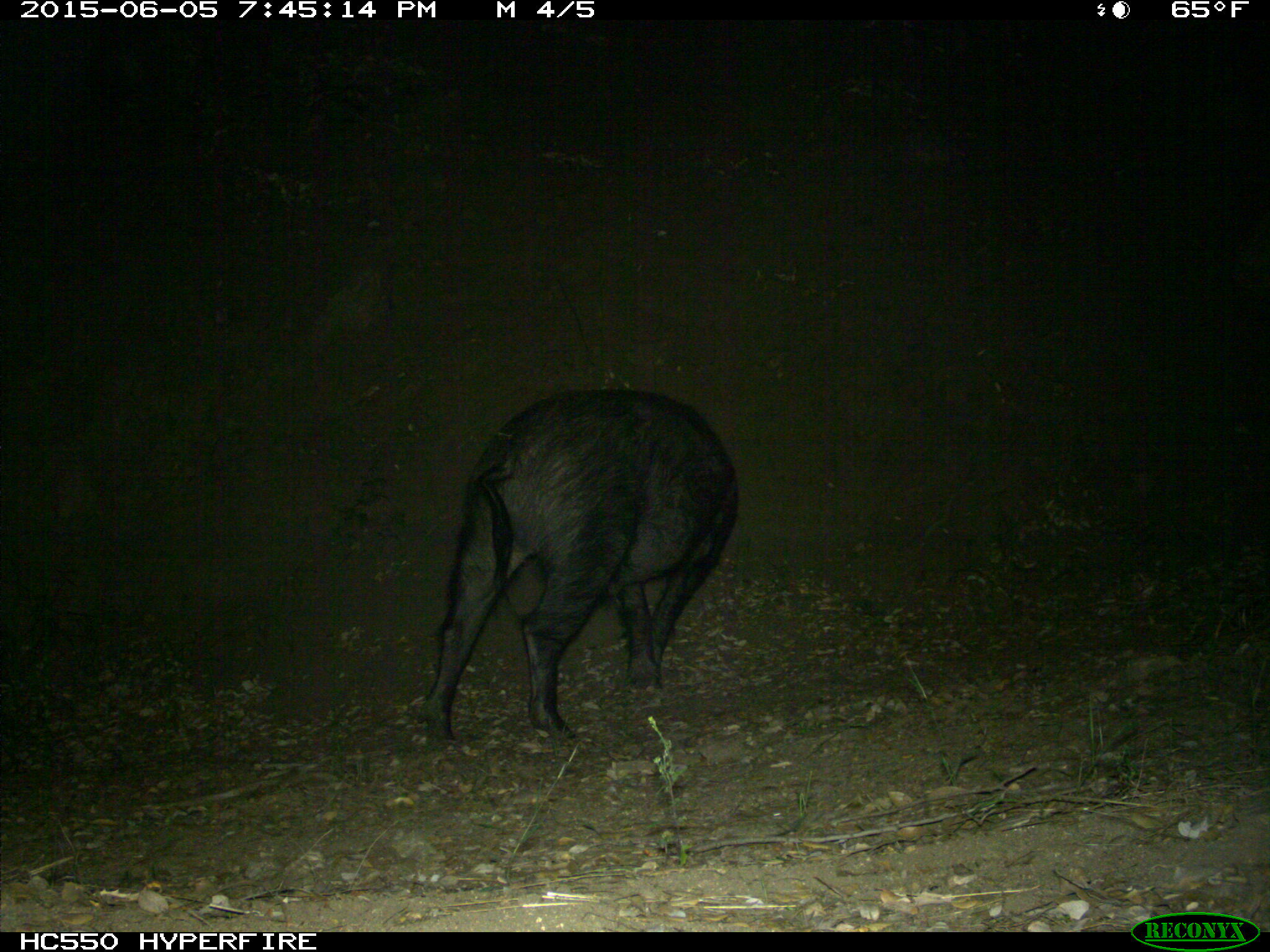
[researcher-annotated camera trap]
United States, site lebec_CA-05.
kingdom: Animalia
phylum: Chordata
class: Mammalia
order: Artiodactyla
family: Suidae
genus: Sus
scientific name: Sus scrofa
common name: wild boar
Sus scrofa (wild boar).